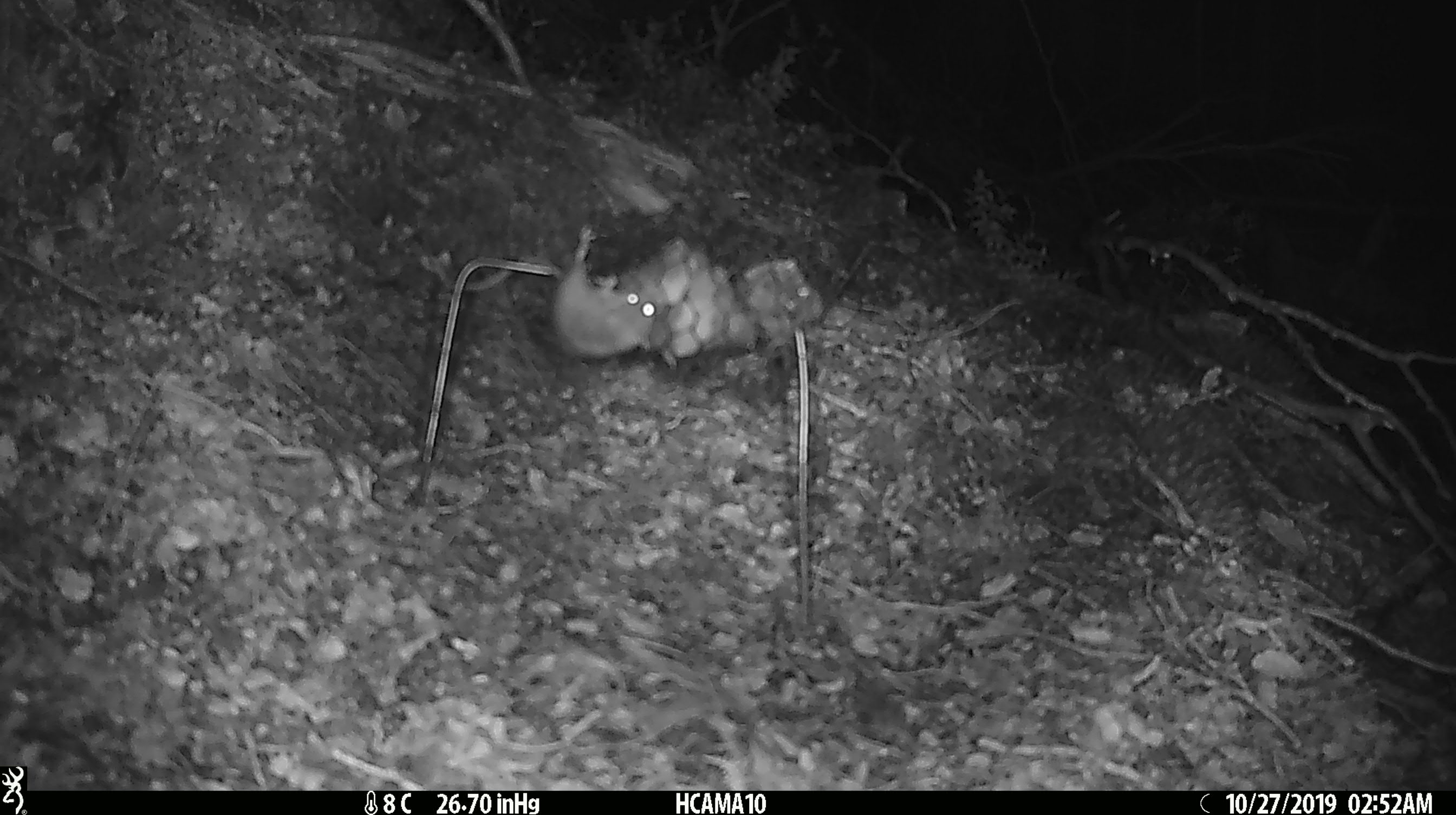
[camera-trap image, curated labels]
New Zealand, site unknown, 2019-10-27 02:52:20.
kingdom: Animalia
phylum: Chordata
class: Mammalia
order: Rodentia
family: Muridae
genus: Mus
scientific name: Mus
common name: mouse